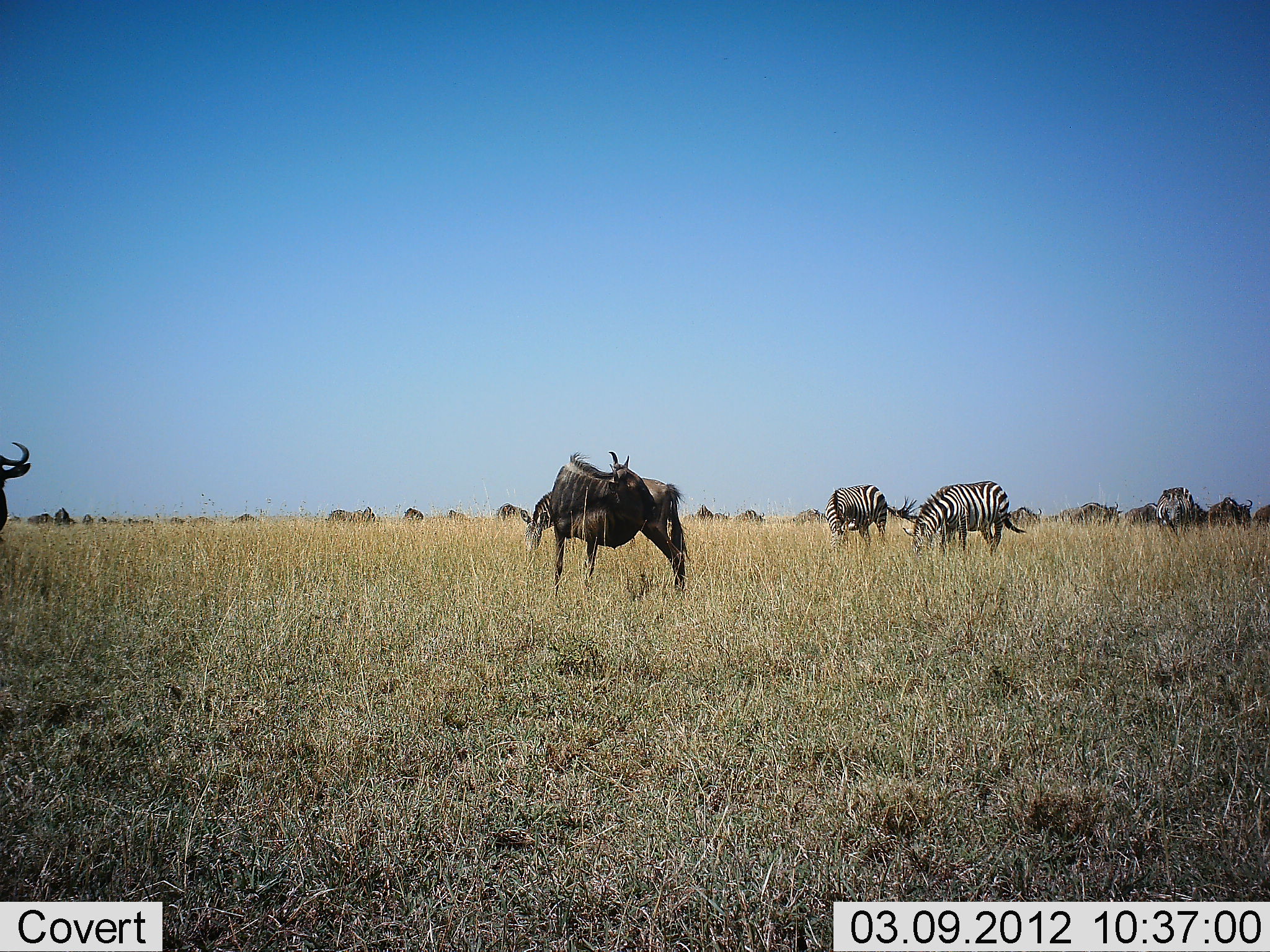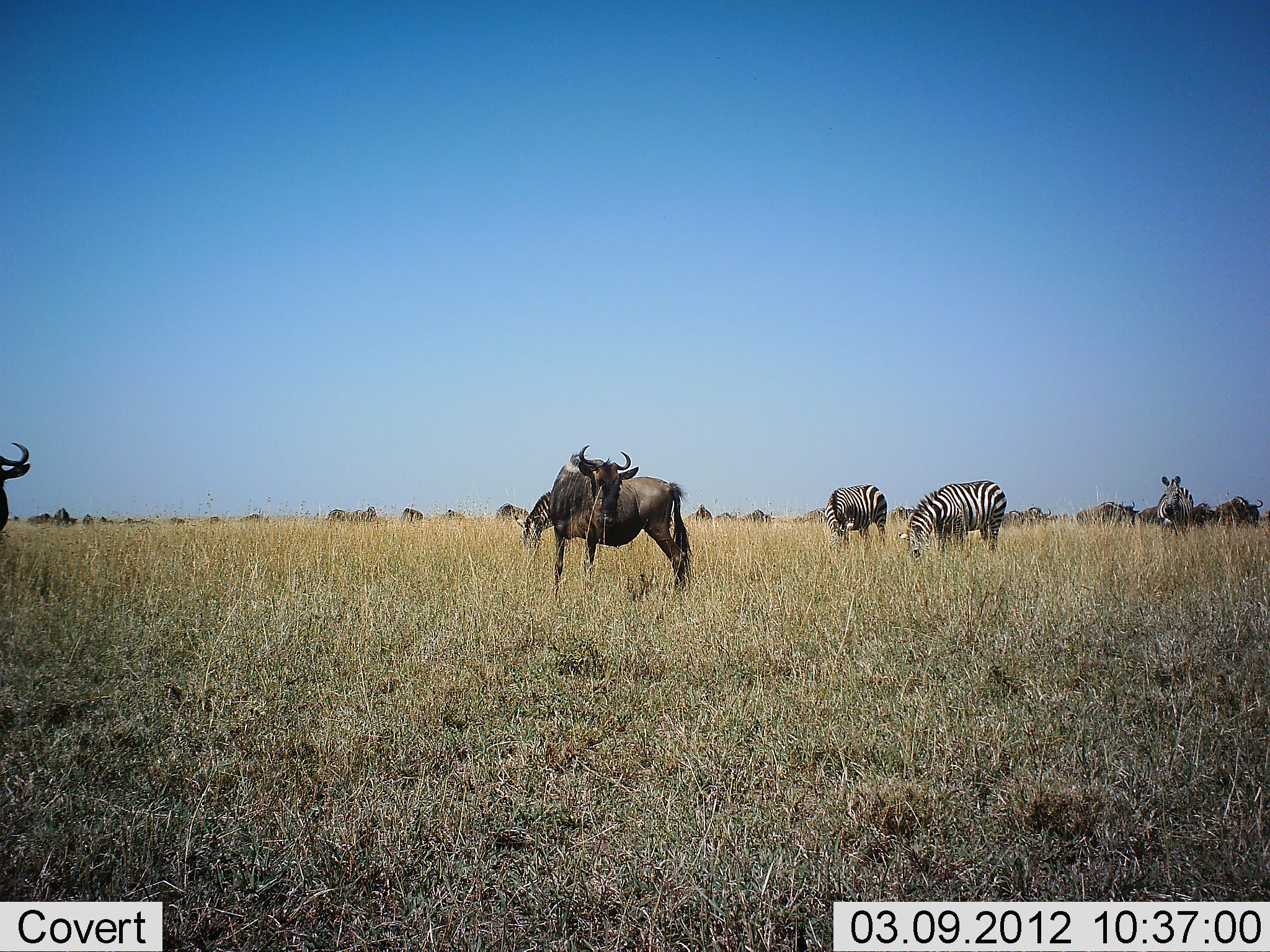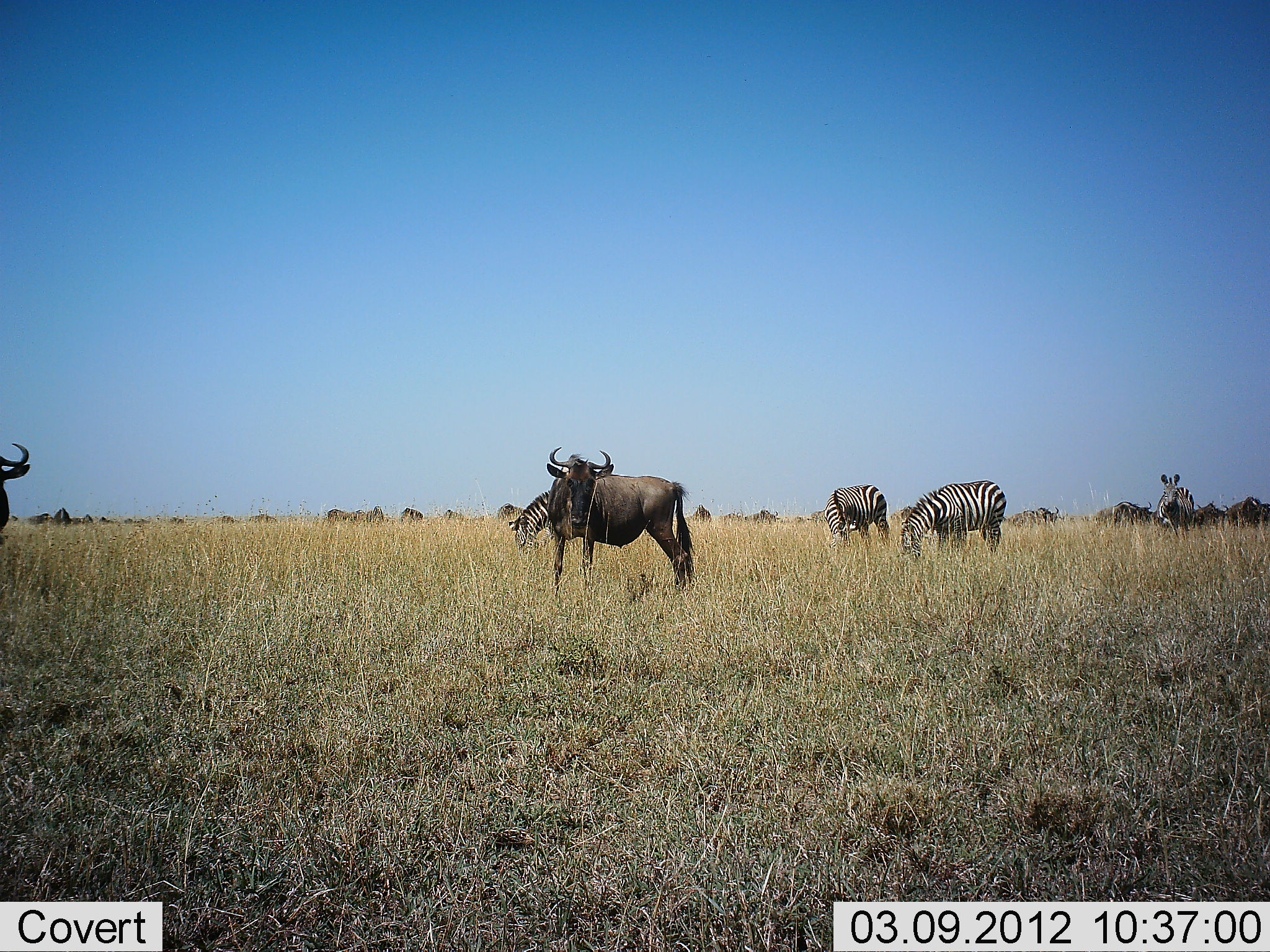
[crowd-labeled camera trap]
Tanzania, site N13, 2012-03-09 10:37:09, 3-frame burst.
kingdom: Animalia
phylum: Chordata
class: Mammalia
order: Artiodactyla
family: Bovidae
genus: Connochaetes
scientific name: Connochaetes taurinus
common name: blue wildebeest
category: wildebeest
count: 11-50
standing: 87%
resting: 0%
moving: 40%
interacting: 0%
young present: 0%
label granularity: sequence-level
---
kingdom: Animalia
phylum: Chordata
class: Mammalia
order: Perissodactyla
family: Equidae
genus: Equus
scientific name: Equus quagga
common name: plains zebra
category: zebra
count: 4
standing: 57%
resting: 0%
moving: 7%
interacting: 0%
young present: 0%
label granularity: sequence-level